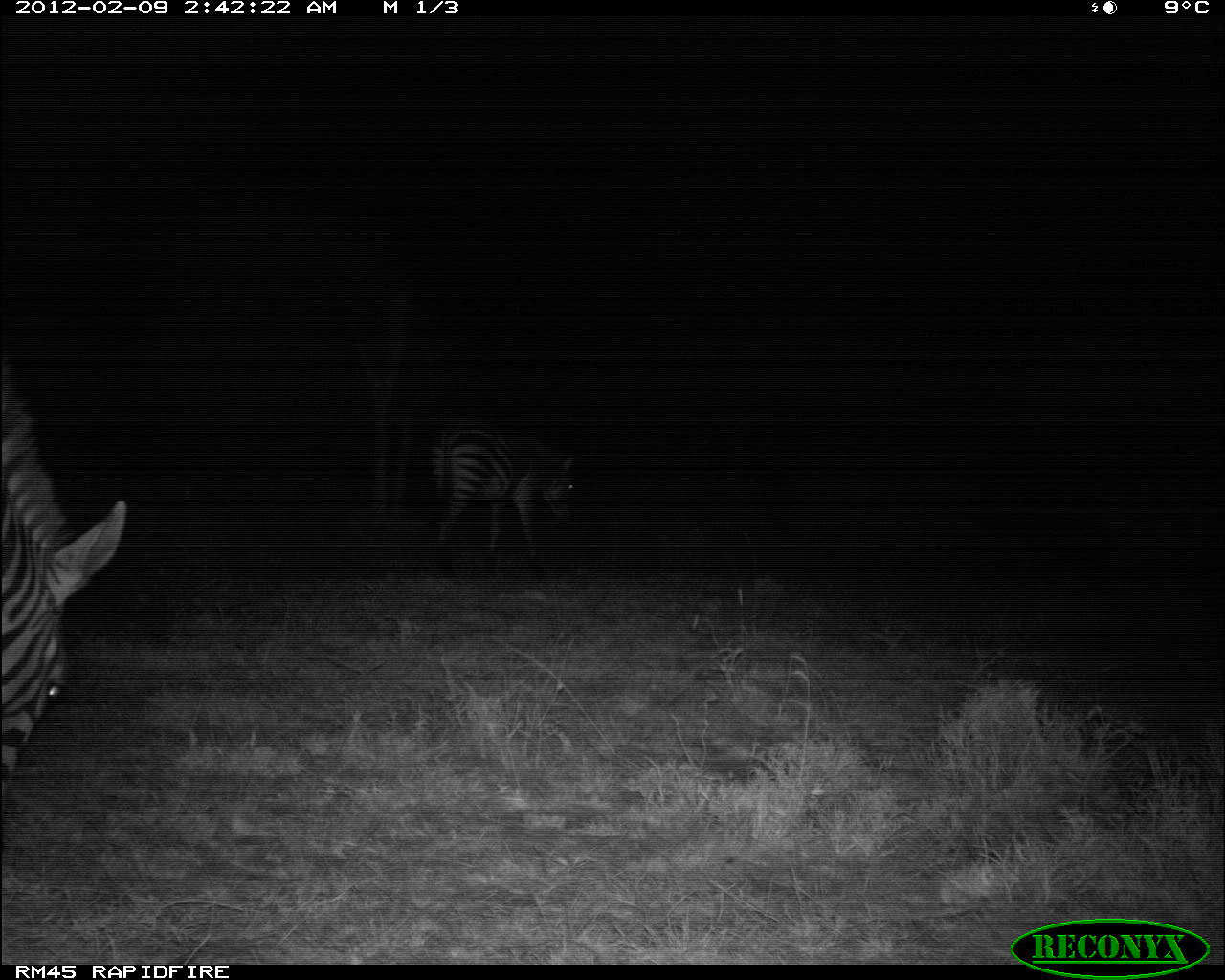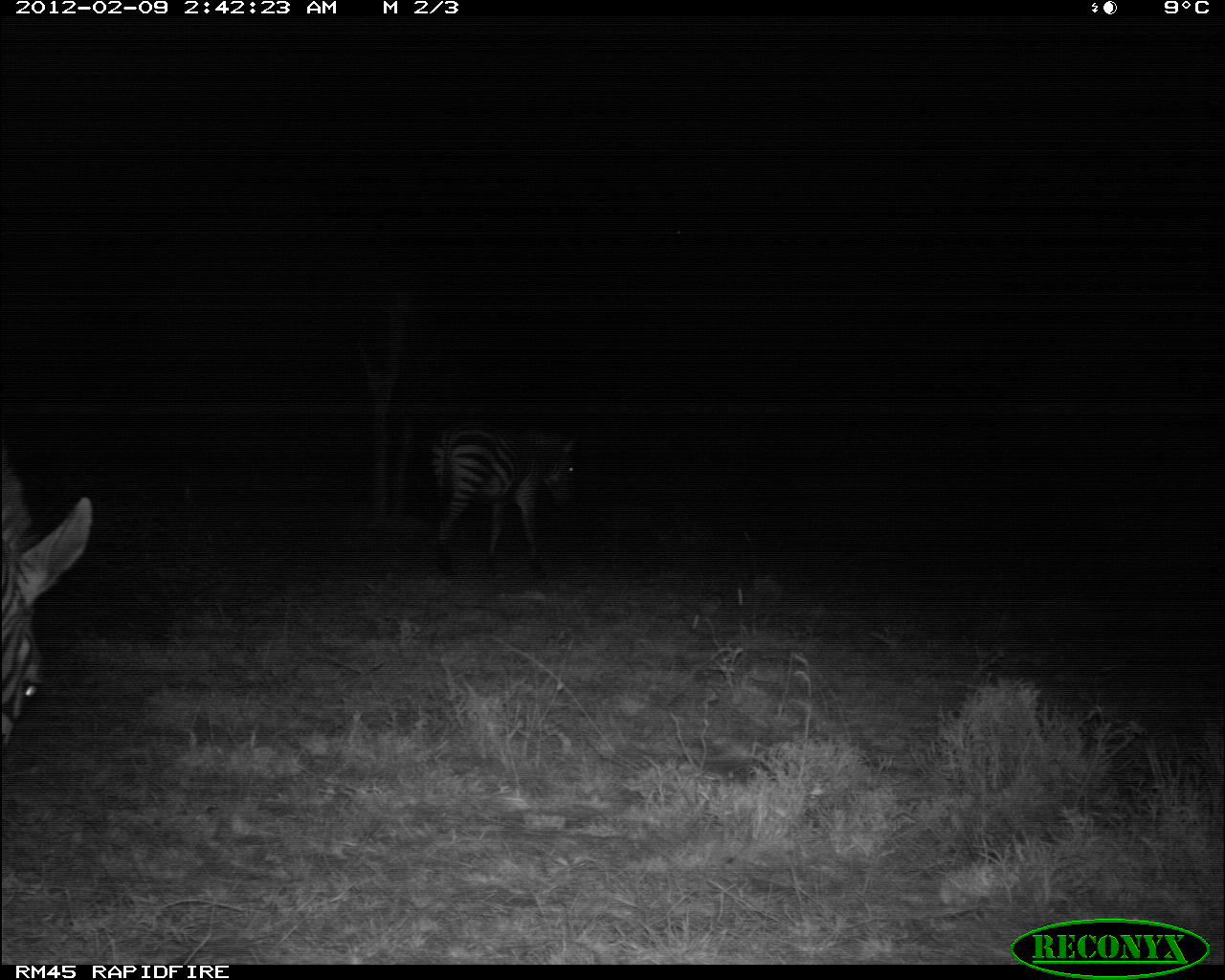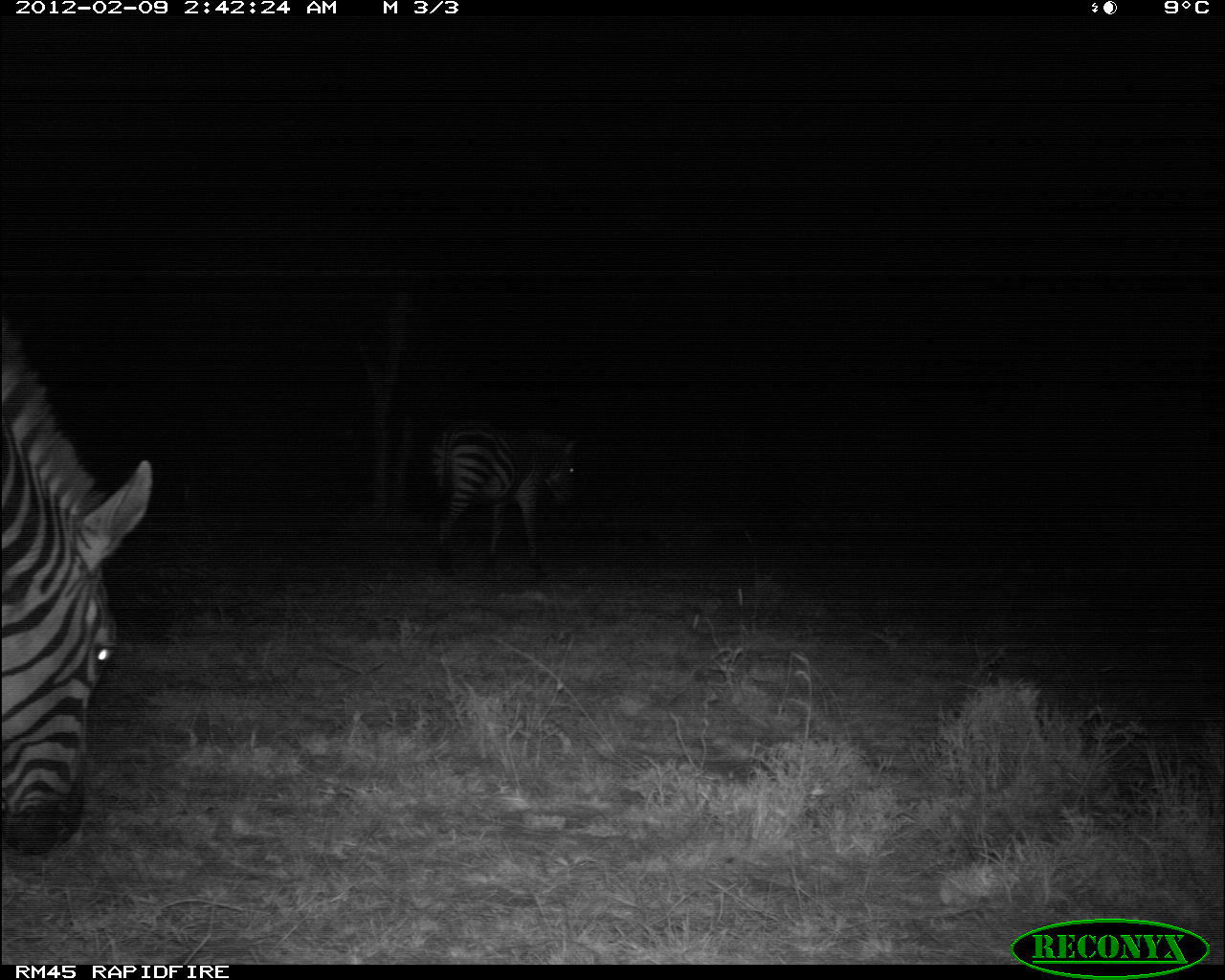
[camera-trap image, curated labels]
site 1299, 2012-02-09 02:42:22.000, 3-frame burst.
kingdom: Animalia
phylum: Chordata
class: Mammalia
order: Perissodactyla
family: Equidae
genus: Equus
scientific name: Equus quagga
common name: plains zebra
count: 2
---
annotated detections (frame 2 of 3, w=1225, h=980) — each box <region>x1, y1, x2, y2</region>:
equus quagga: <region>0, 447, 94, 756</region>; <region>426, 414, 579, 577</region>